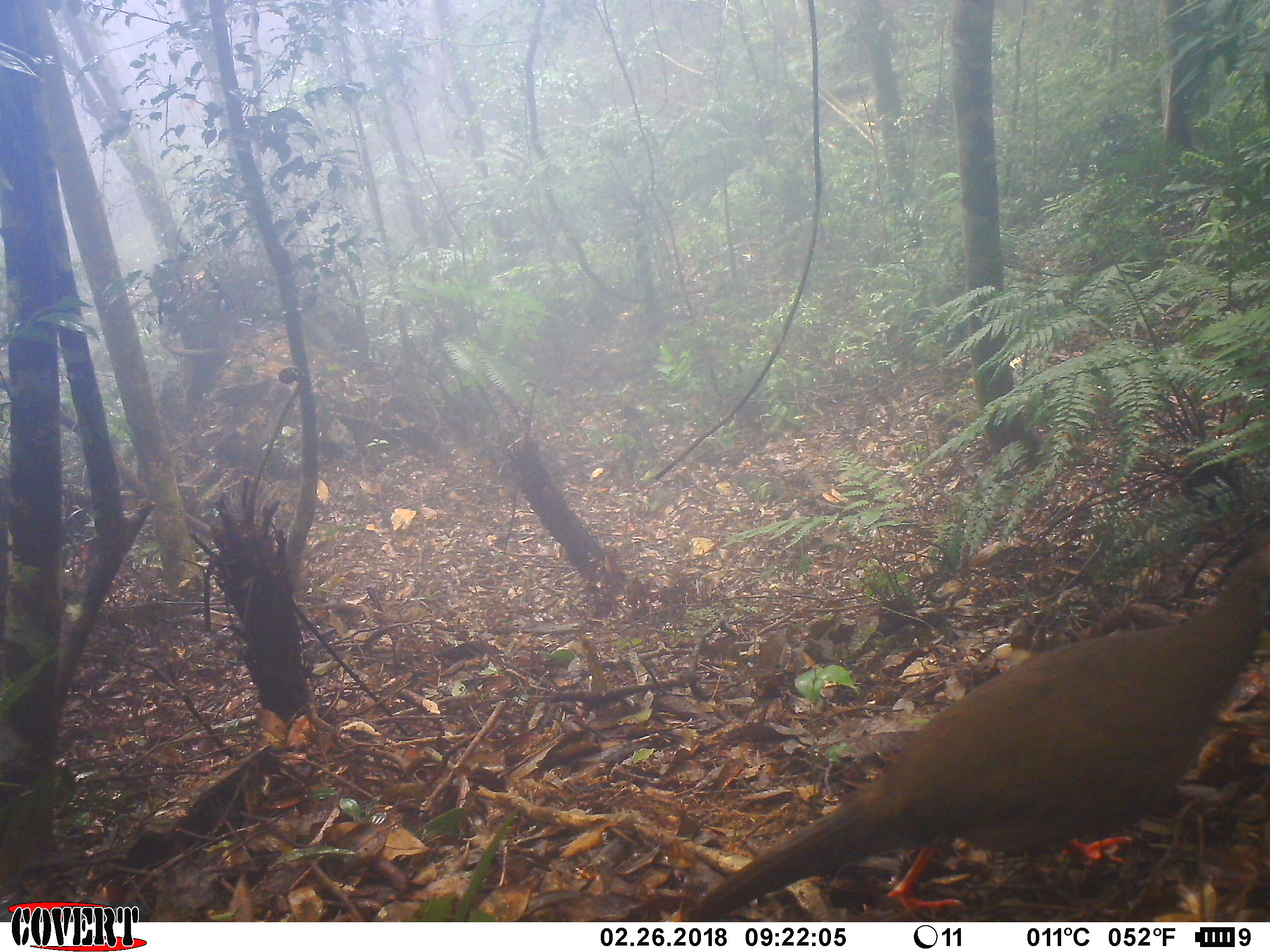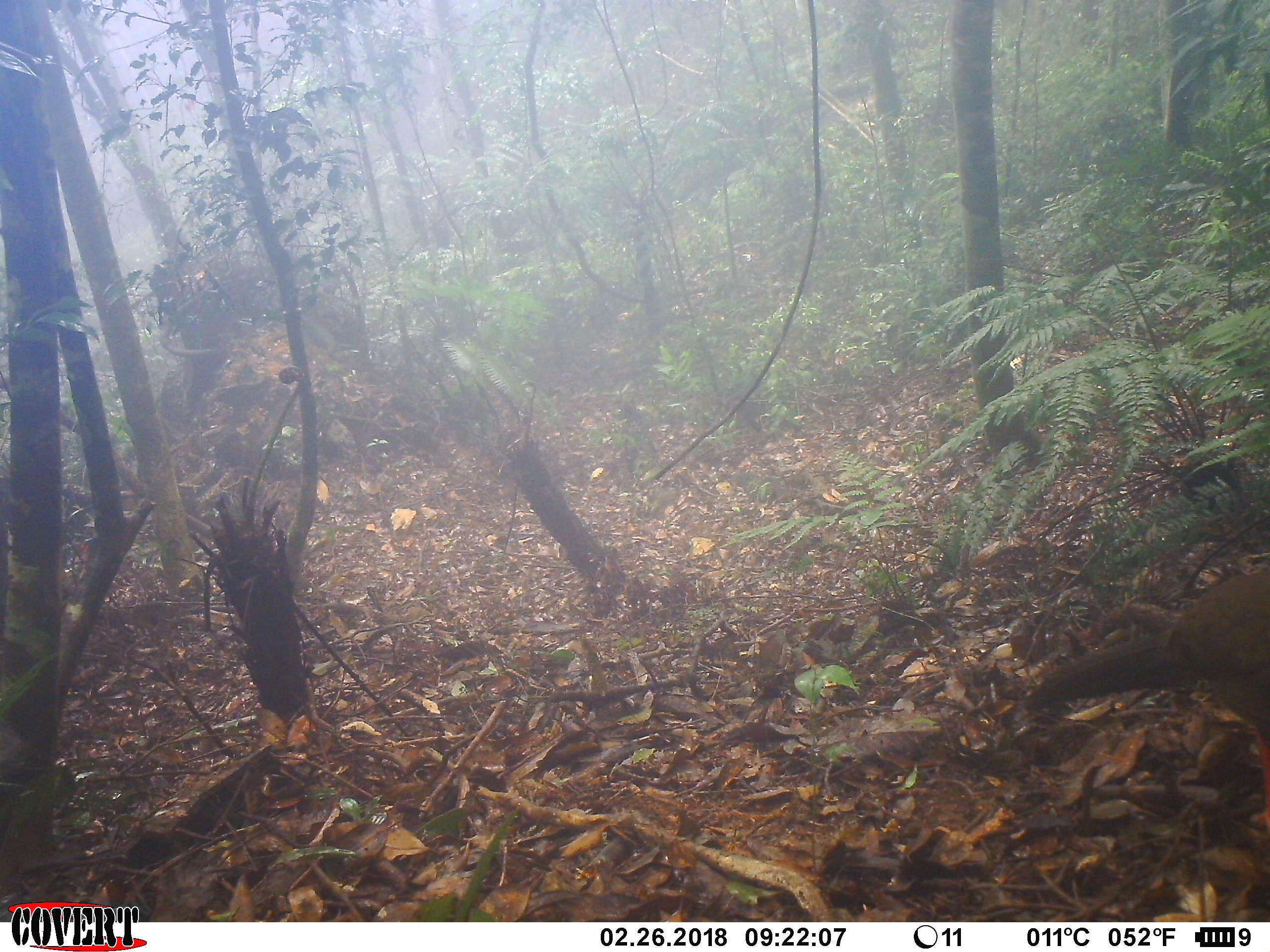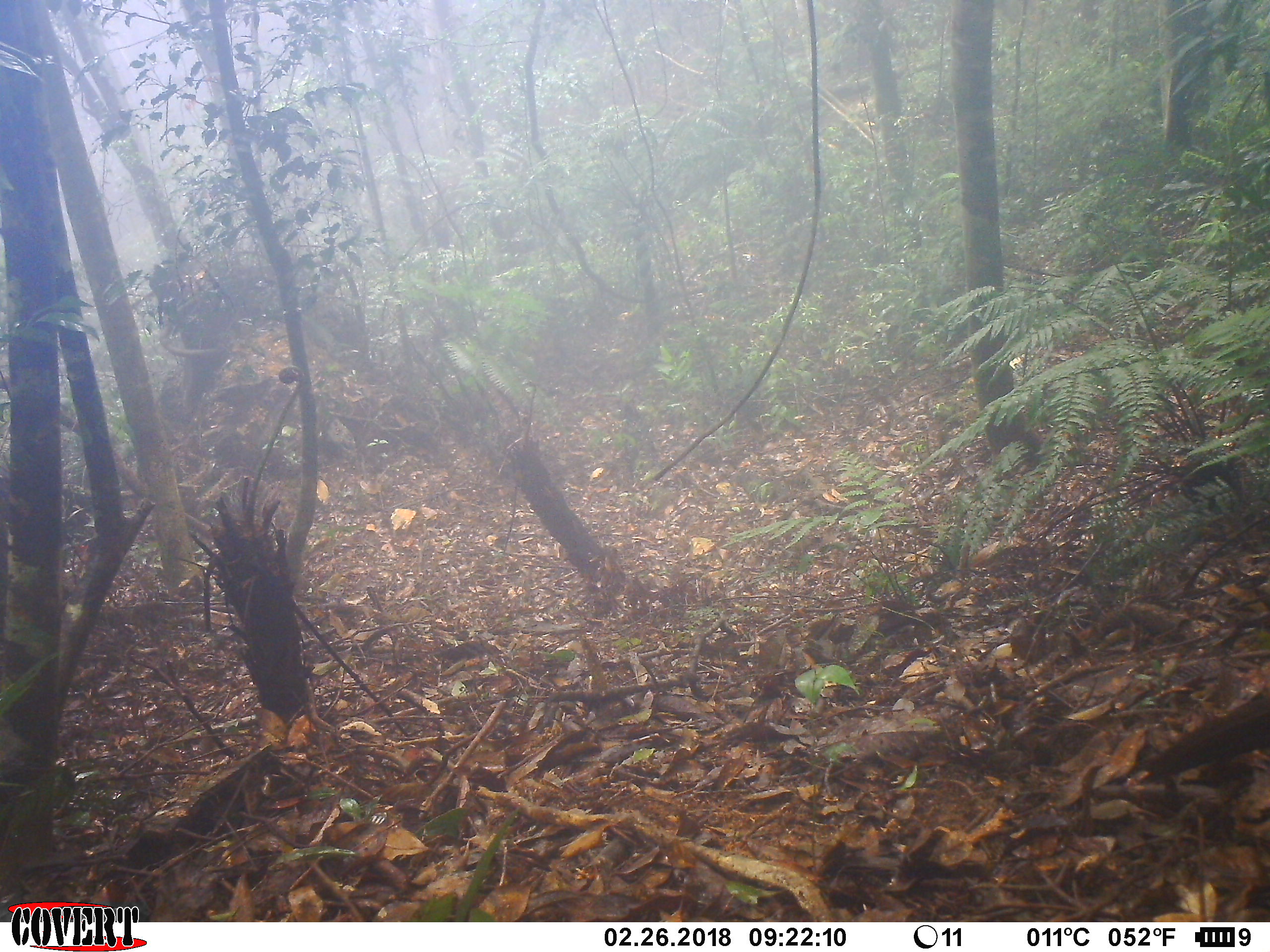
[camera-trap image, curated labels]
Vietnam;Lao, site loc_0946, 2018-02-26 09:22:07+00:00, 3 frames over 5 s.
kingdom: Animalia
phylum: Chordata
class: Aves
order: Galliformes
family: Phasianidae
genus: Lophura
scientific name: Lophura nycthemera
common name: silver pheasant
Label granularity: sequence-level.